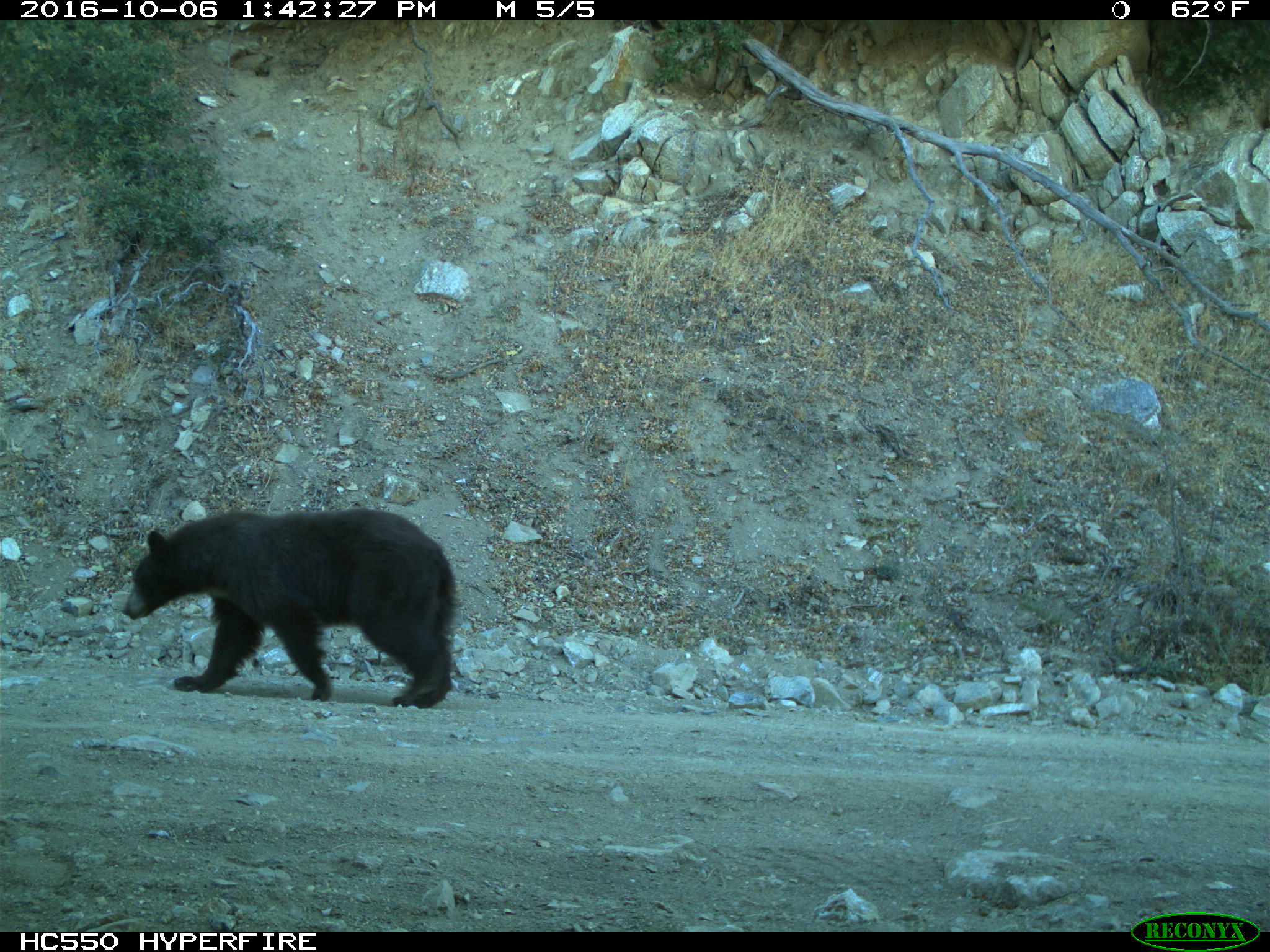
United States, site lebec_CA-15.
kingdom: Animalia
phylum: Chordata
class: Mammalia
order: Carnivora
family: Ursidae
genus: Ursus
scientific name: Ursus americanus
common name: american black bear